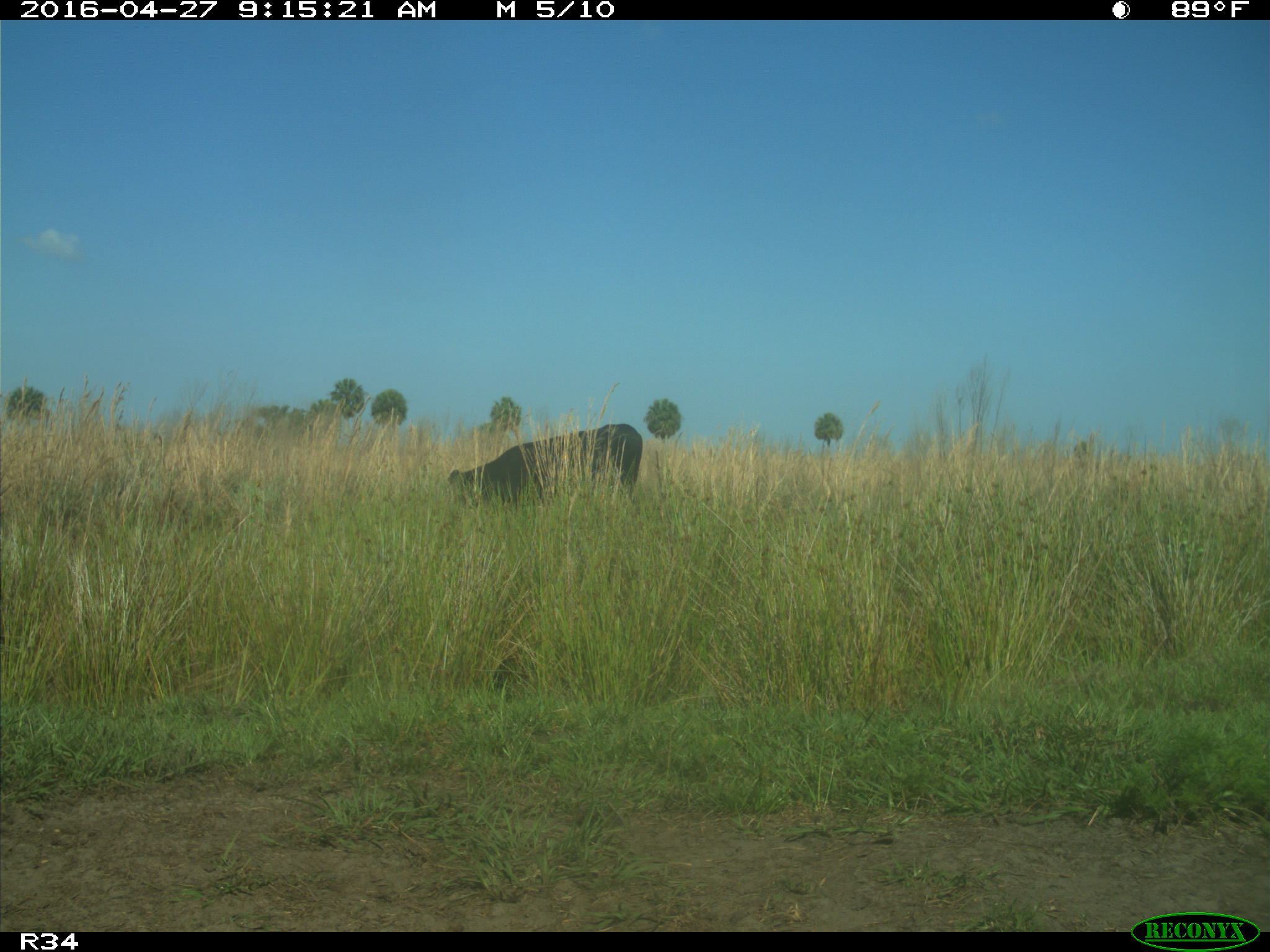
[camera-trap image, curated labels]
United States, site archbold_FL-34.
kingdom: Animalia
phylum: Chordata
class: Mammalia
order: Artiodactyla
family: Bovidae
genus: Bos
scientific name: Bos taurus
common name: domestic cow